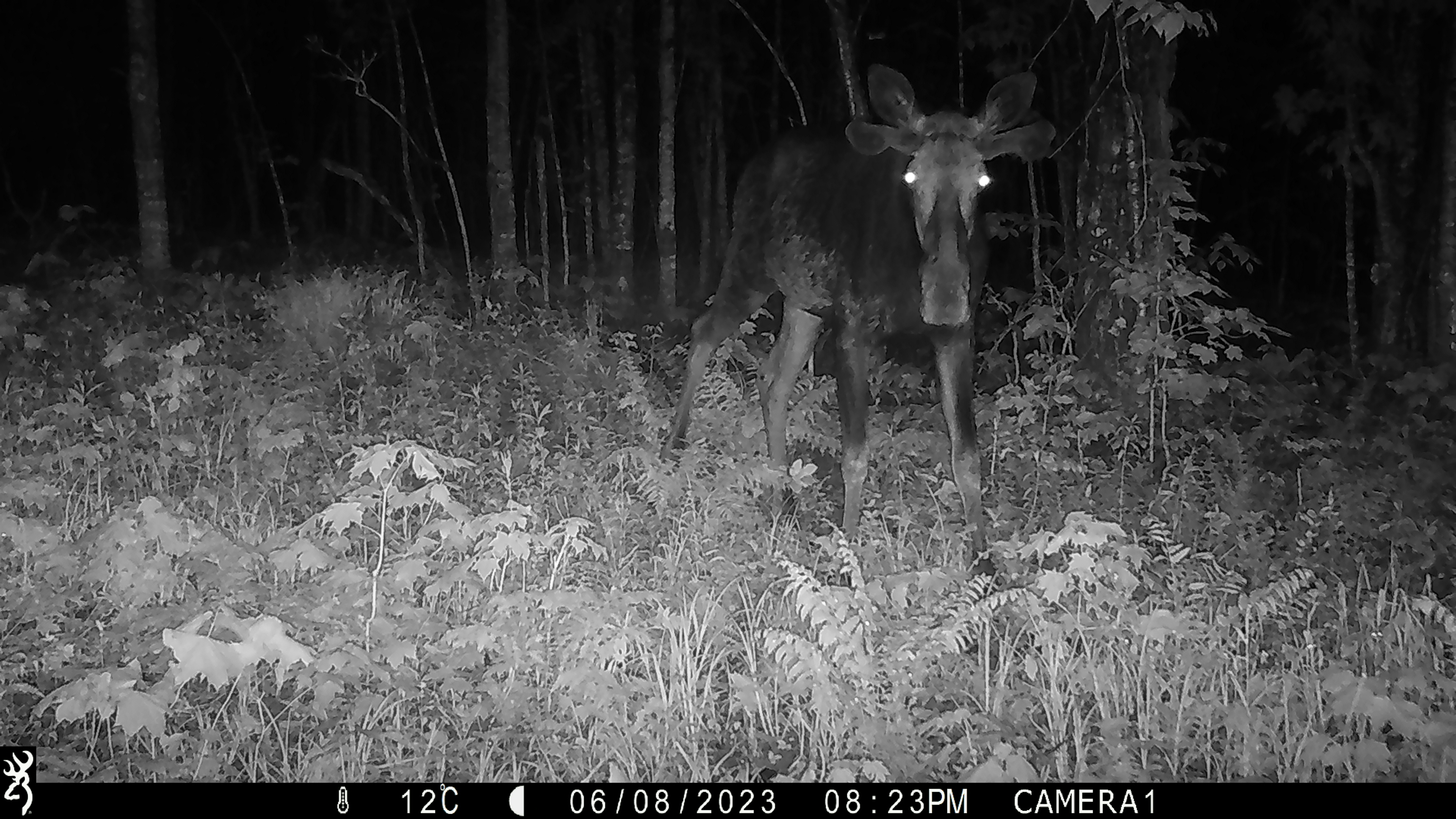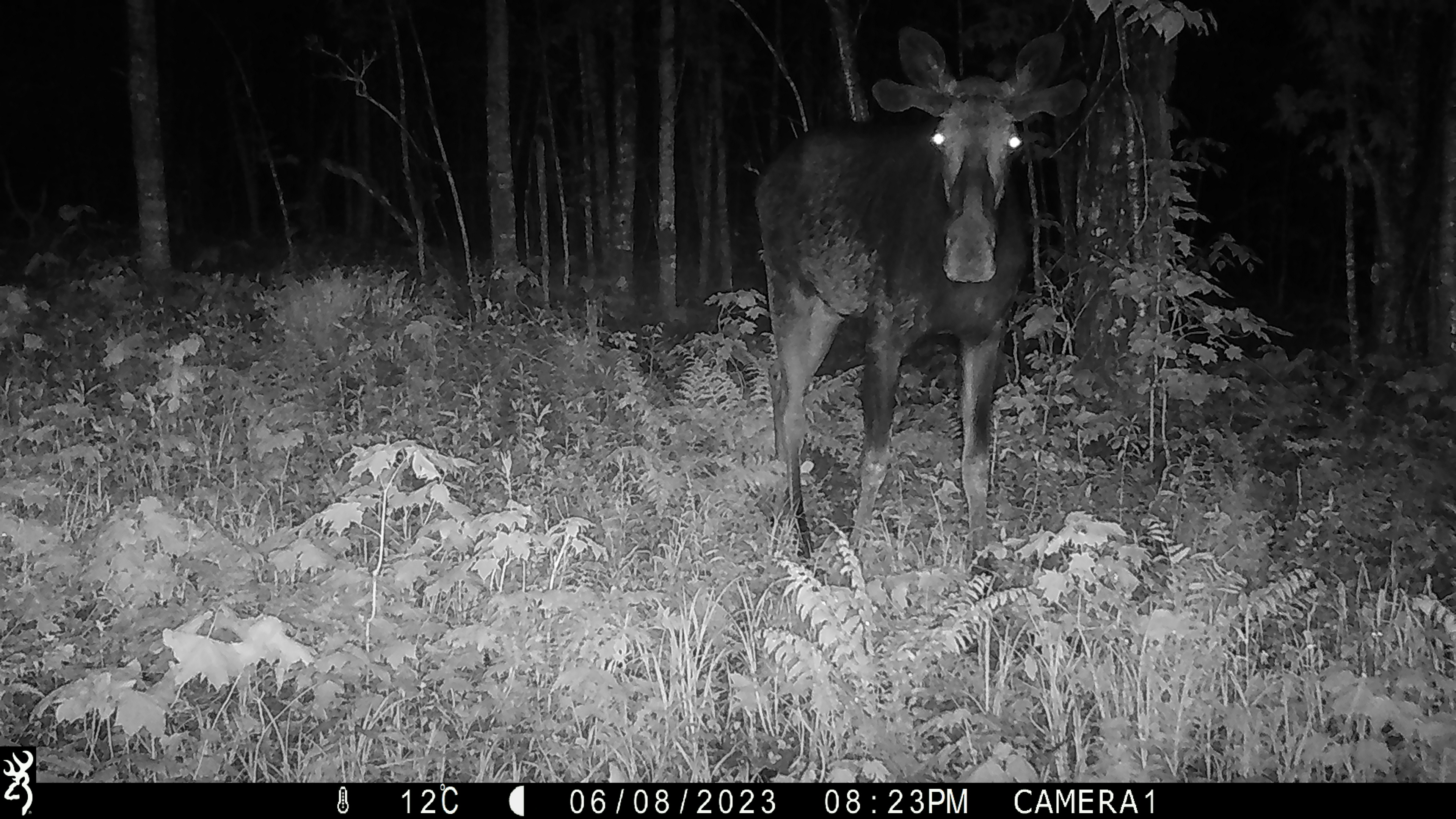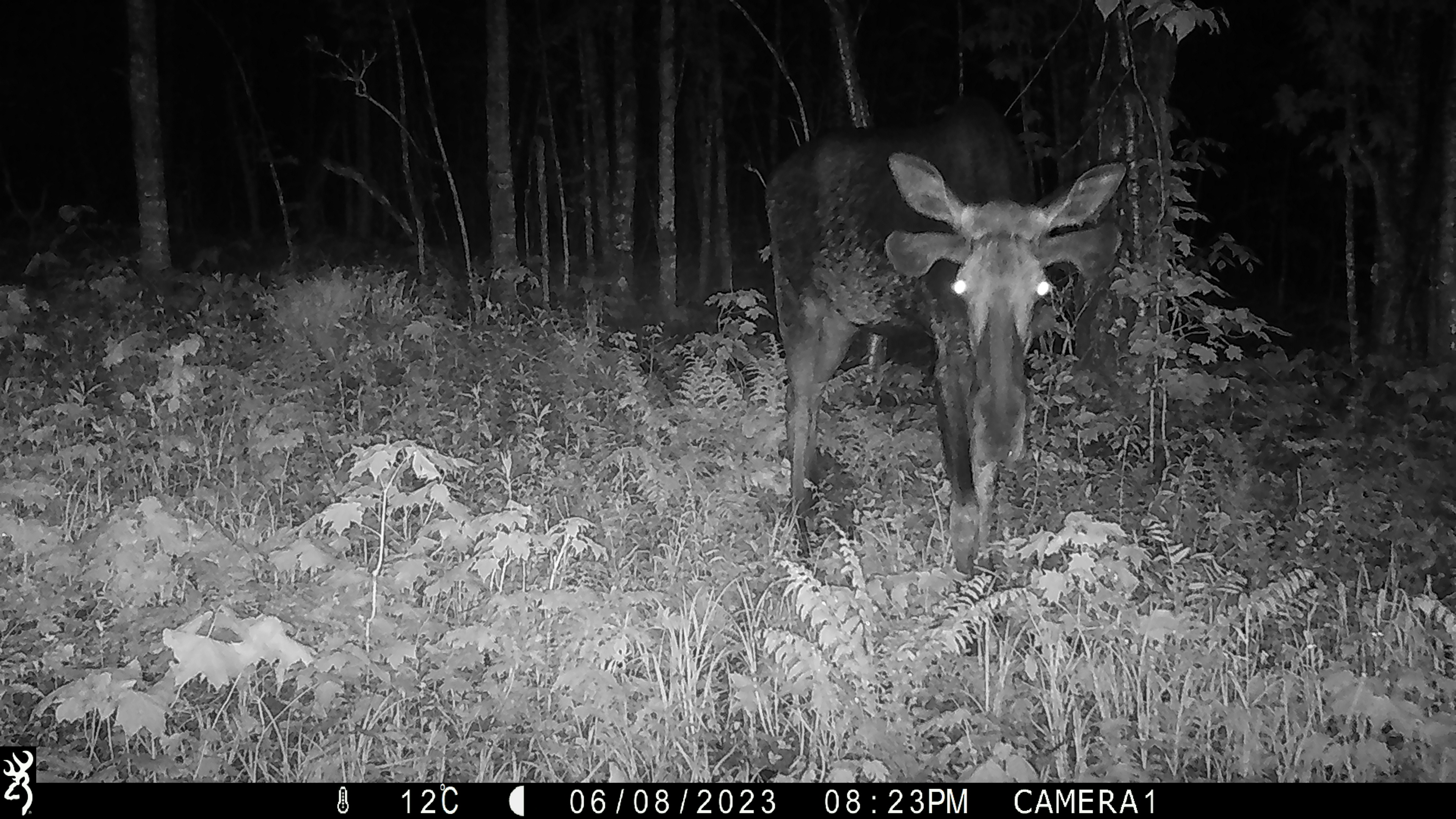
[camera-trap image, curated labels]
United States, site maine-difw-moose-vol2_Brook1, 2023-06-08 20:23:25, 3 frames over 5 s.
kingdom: Animalia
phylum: Chordata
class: Mammalia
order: Artiodactyla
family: Cervidae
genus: Alces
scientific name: Alces alces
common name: moose